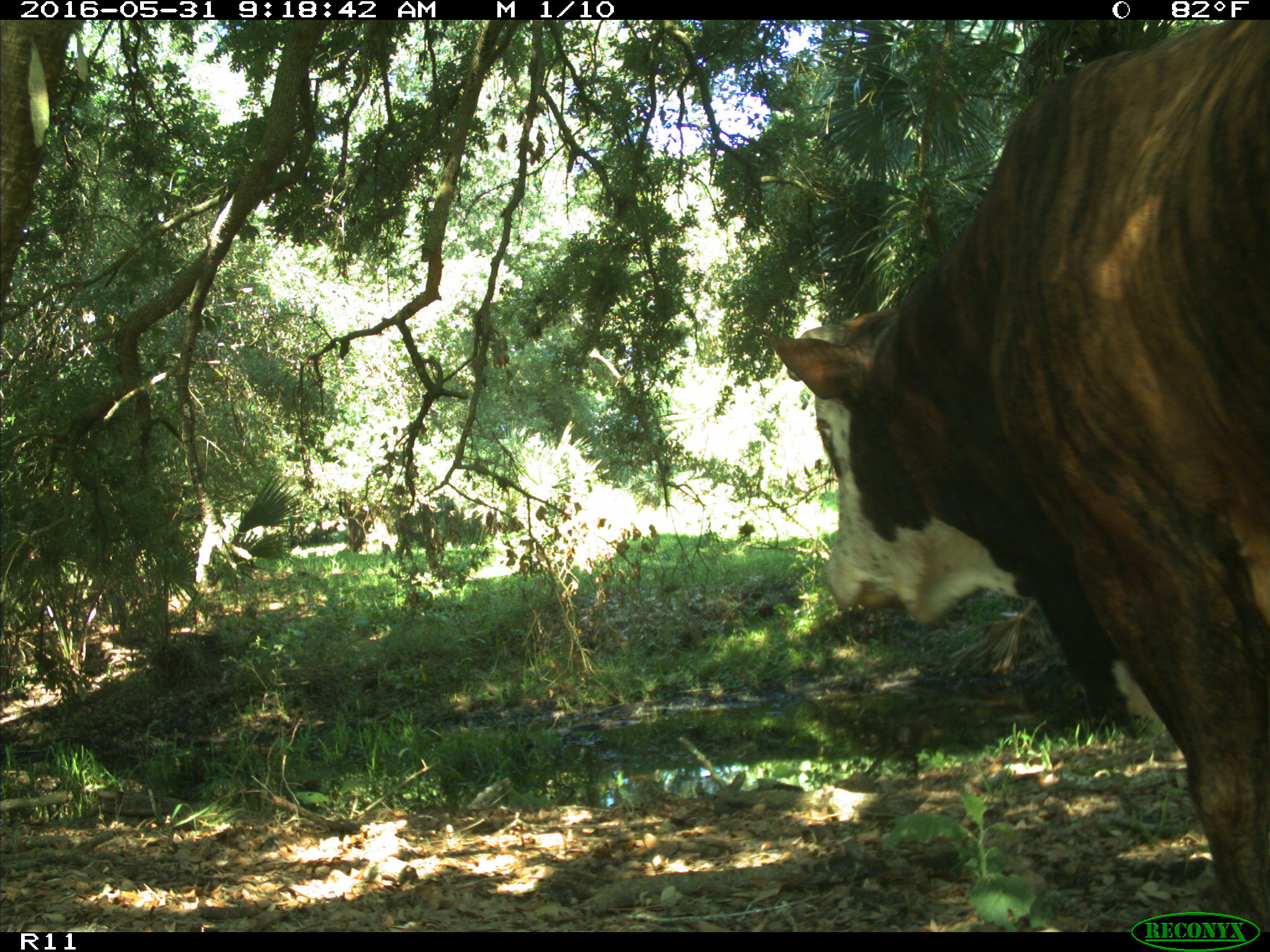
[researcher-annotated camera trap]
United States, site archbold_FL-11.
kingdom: Animalia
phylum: Chordata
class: Mammalia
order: Artiodactyla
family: Bovidae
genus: Bos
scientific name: Bos taurus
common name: domestic cow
Bos taurus (domestic cow).